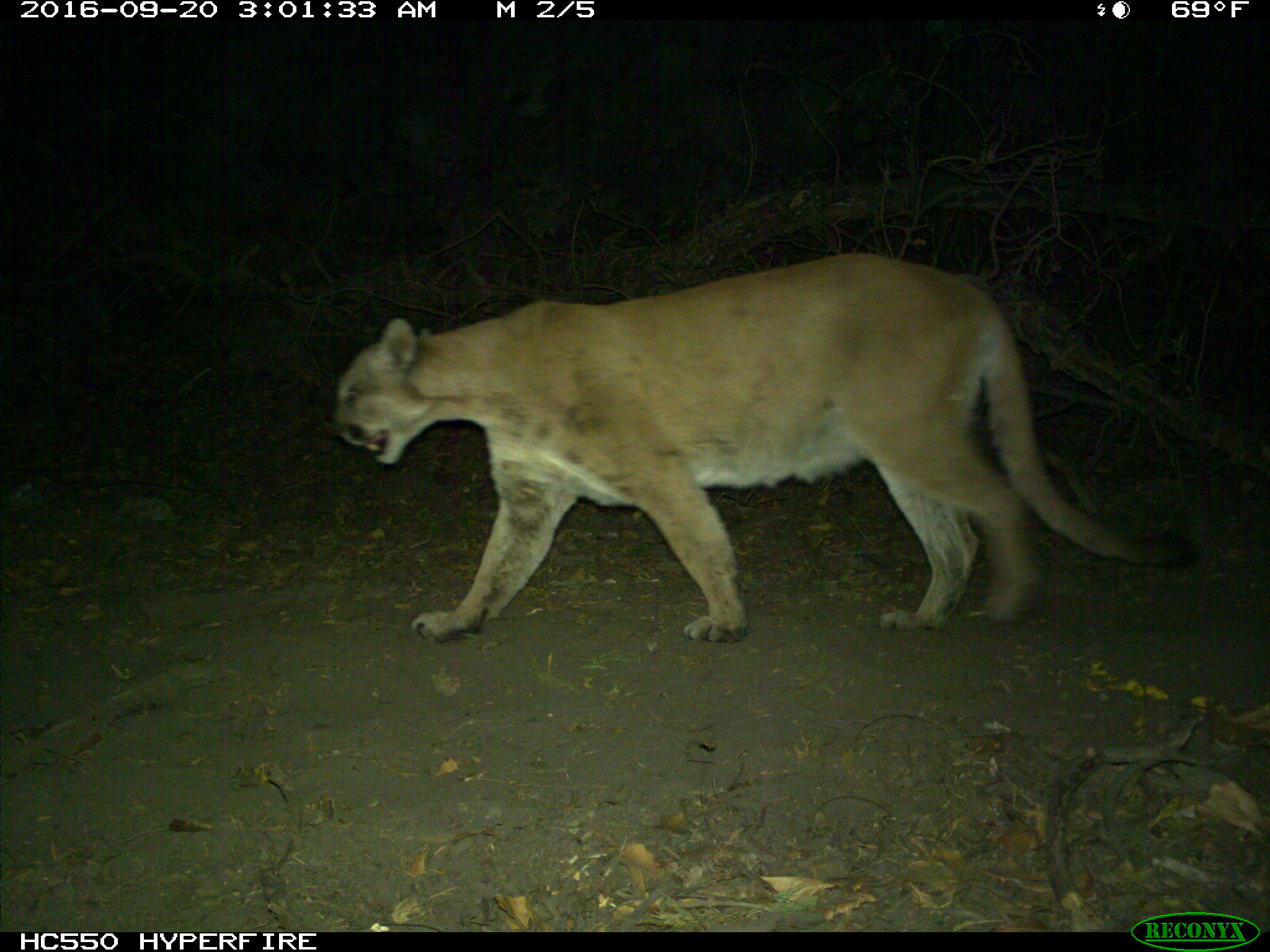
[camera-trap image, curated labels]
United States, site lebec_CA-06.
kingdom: Animalia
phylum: Chordata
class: Mammalia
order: Carnivora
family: Felidae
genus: Puma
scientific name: Puma concolor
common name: mountain lion